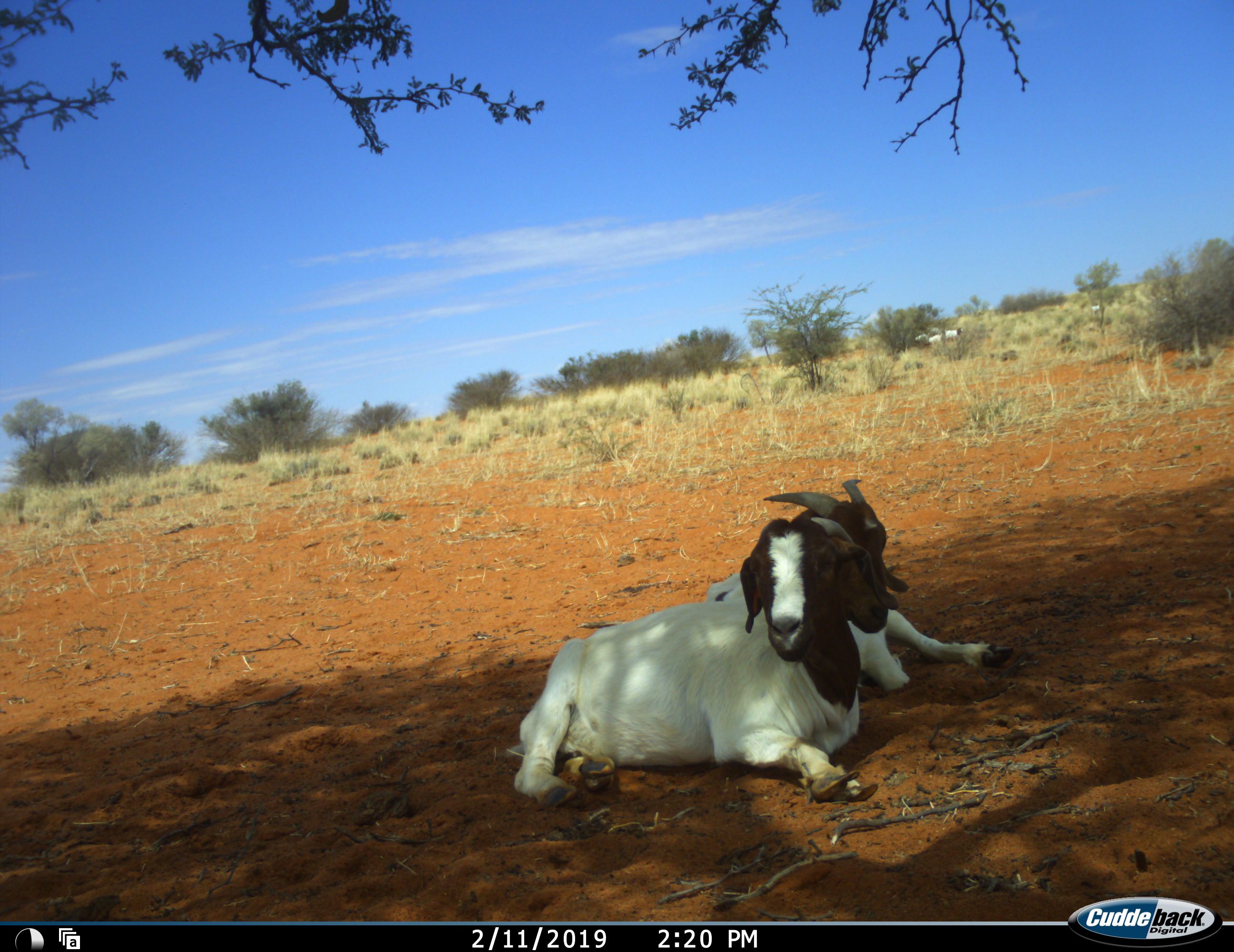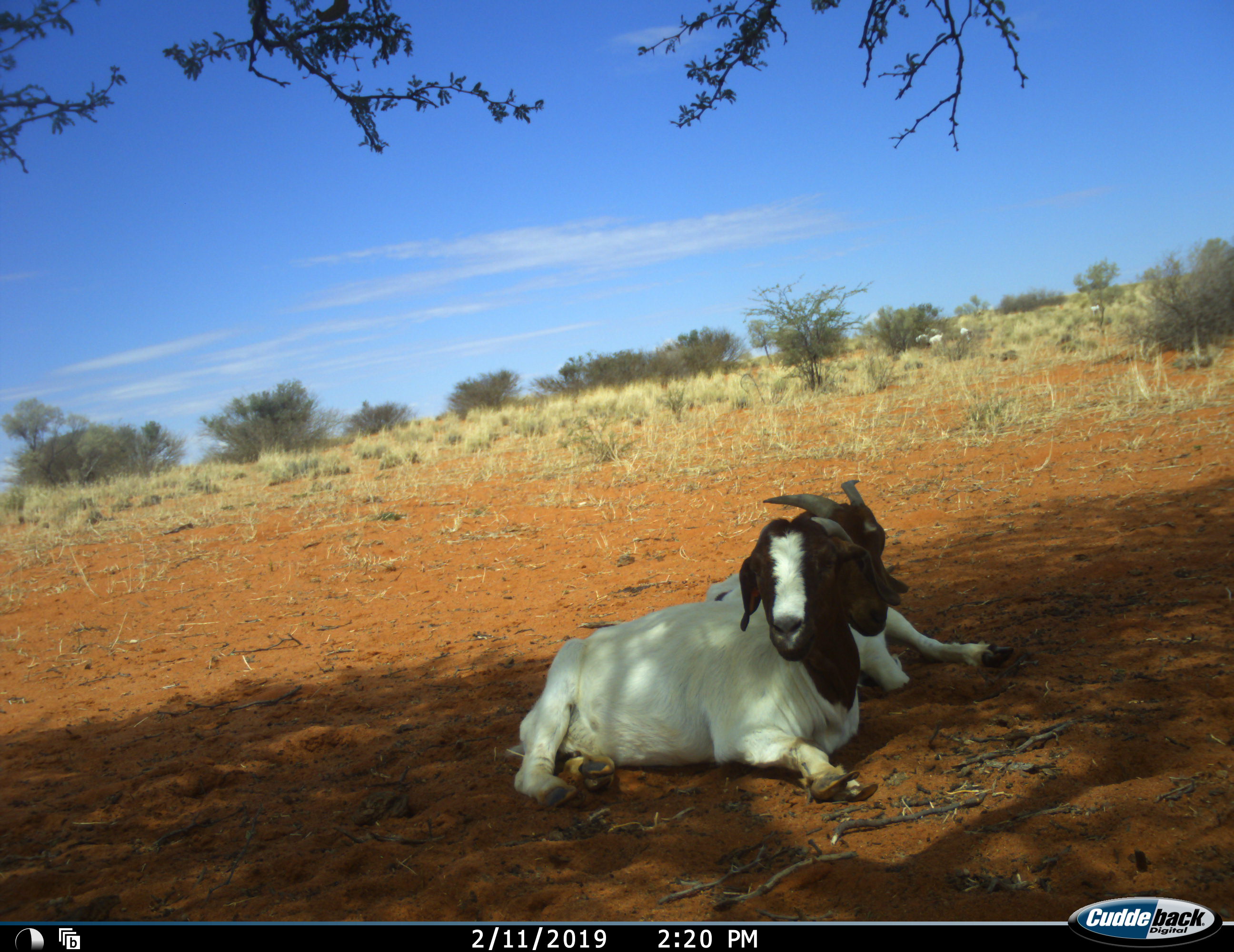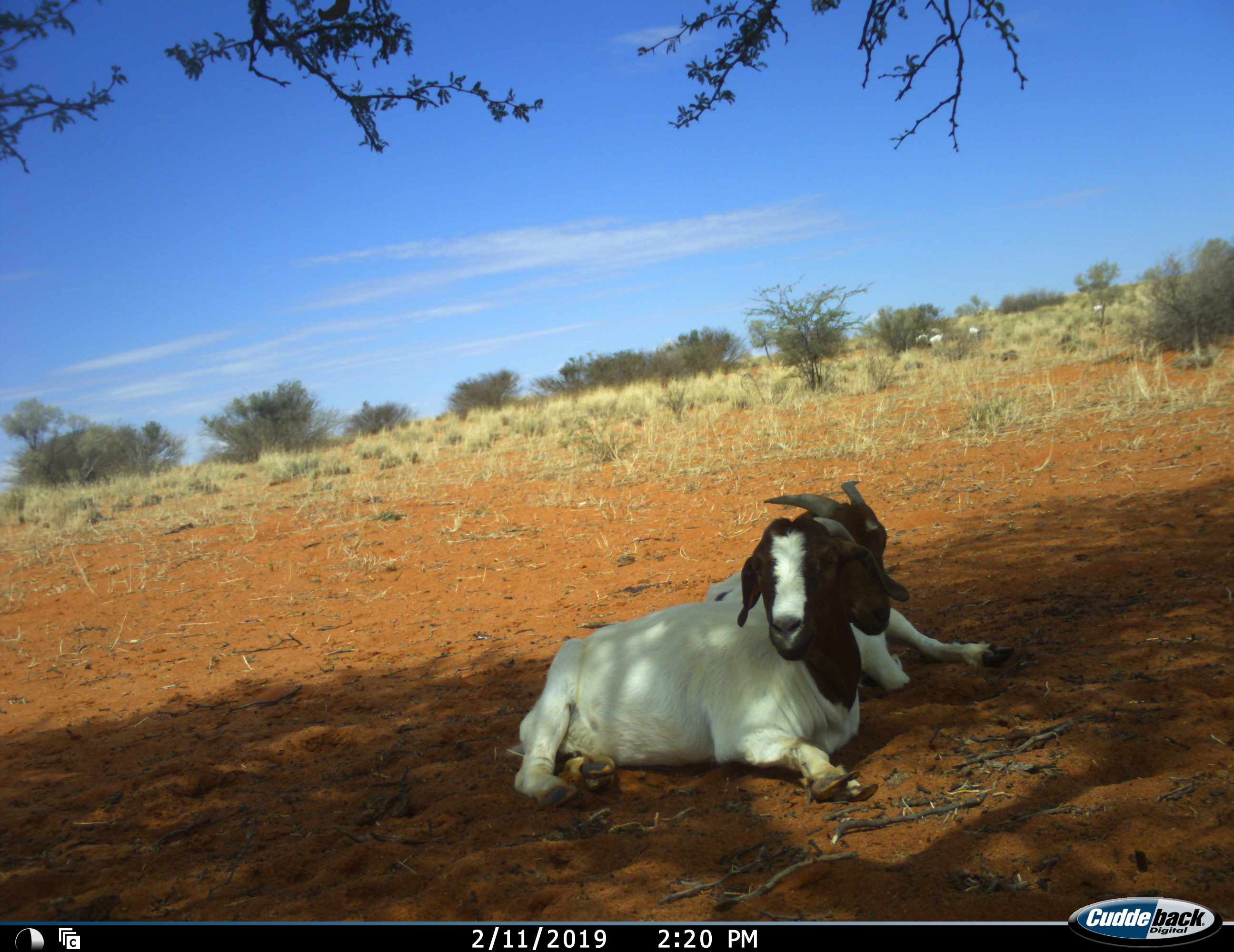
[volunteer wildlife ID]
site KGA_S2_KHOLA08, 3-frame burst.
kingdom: Animalia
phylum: Chordata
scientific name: Vertebrata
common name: domestic animal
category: domesticanimal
Domesticanimal (domestic animal) (Vertebrata), count 2. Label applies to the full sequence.